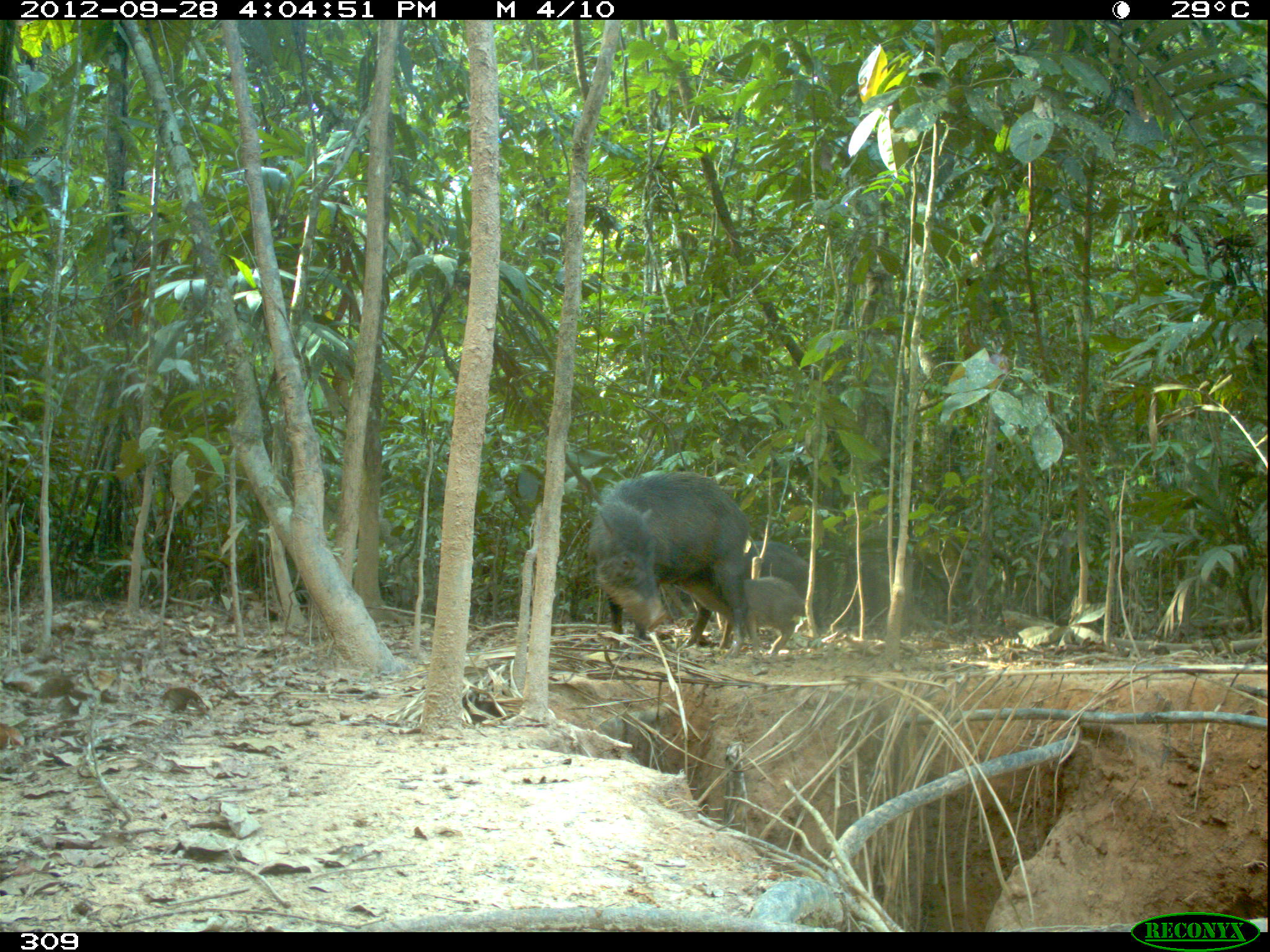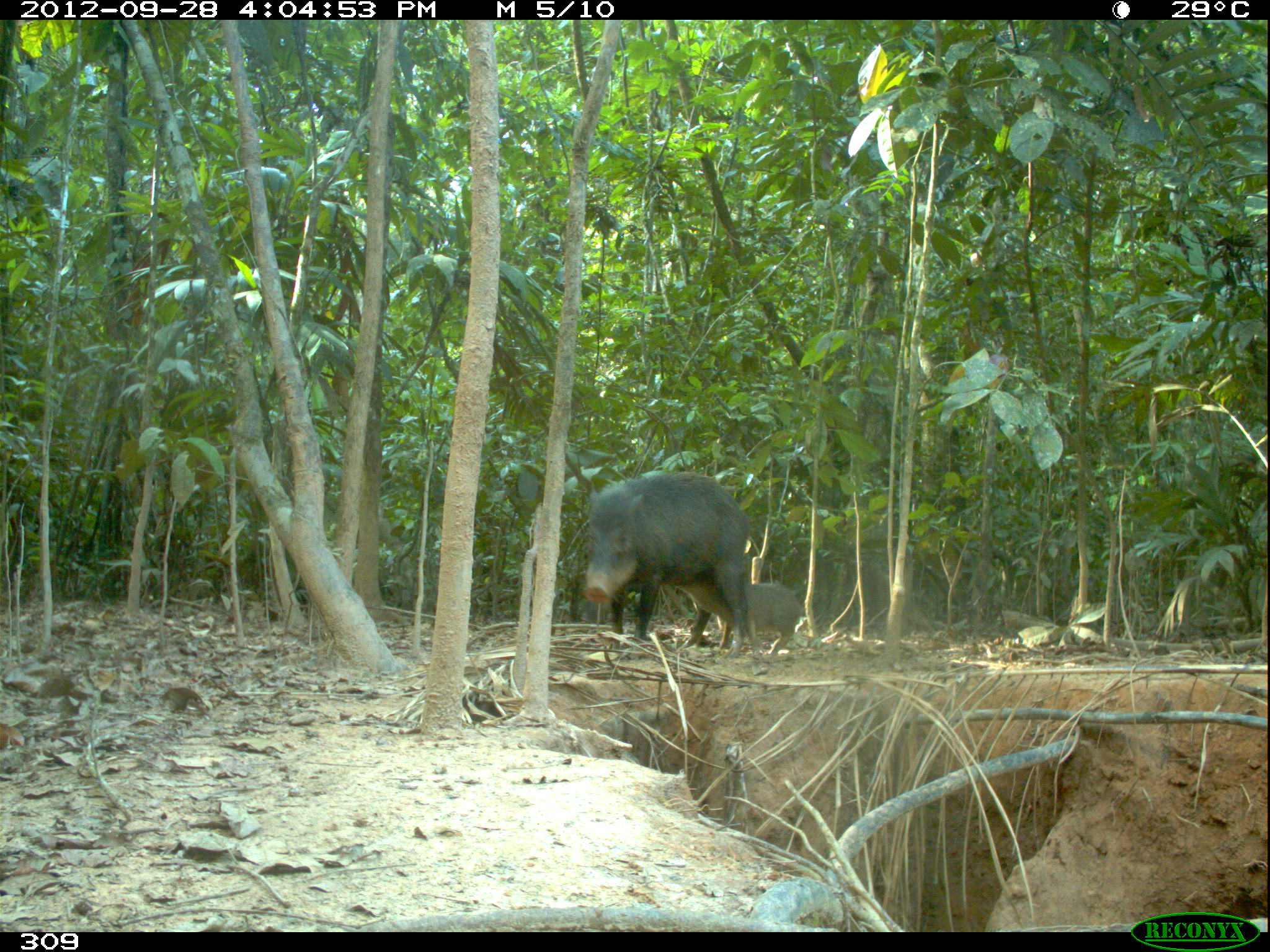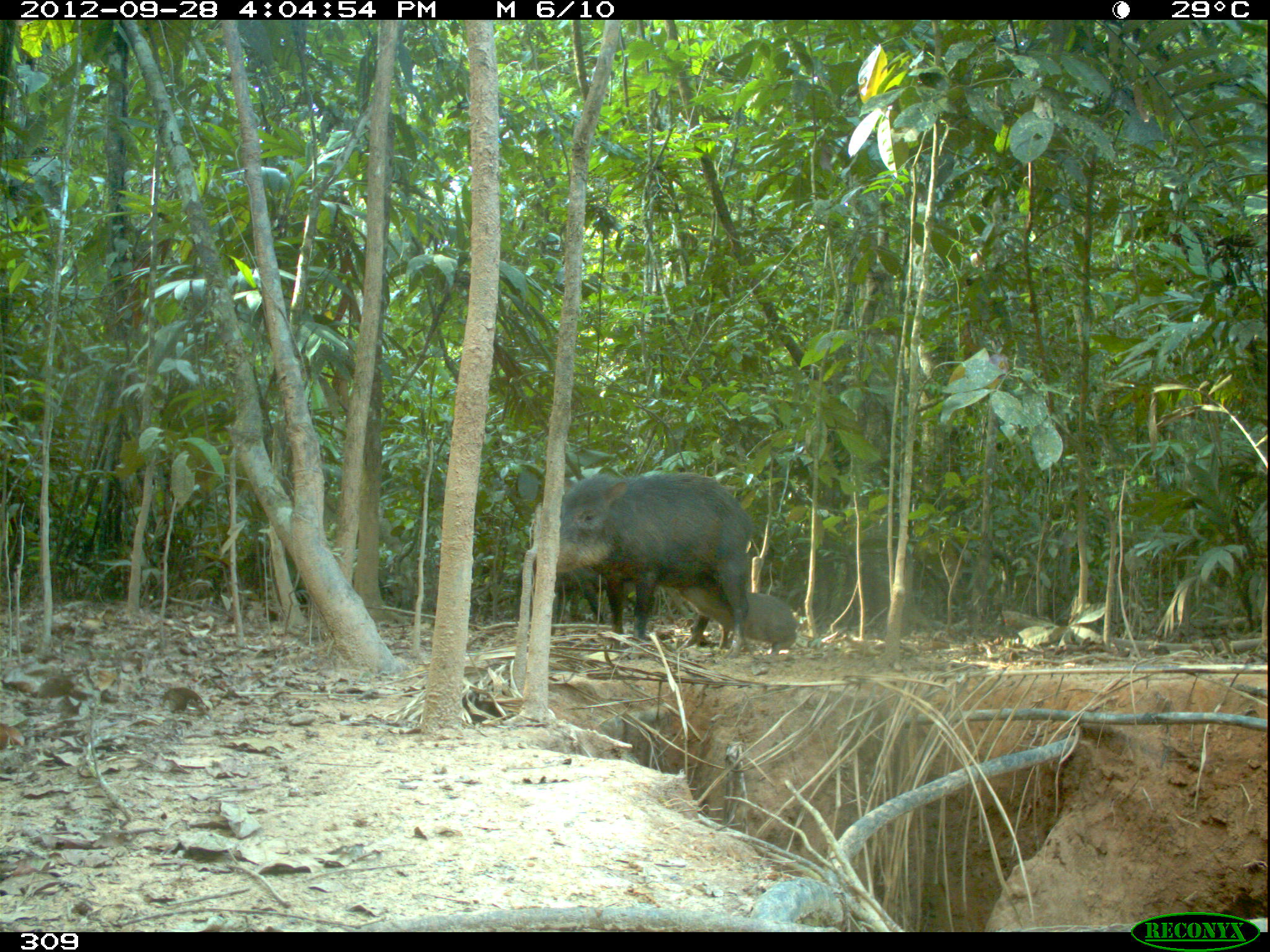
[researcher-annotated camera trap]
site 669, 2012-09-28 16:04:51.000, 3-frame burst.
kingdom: Animalia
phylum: Chordata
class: Mammalia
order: Artiodactyla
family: Tayassuidae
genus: Tayassu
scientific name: Tayassu pecari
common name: white-lipped peccary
Tayassu pecari (white-lipped peccary).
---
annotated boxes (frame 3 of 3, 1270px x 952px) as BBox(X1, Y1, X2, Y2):
tayassu pecari: BBox(532, 472, 752, 657); BBox(679, 579, 797, 656); BBox(555, 567, 633, 624)